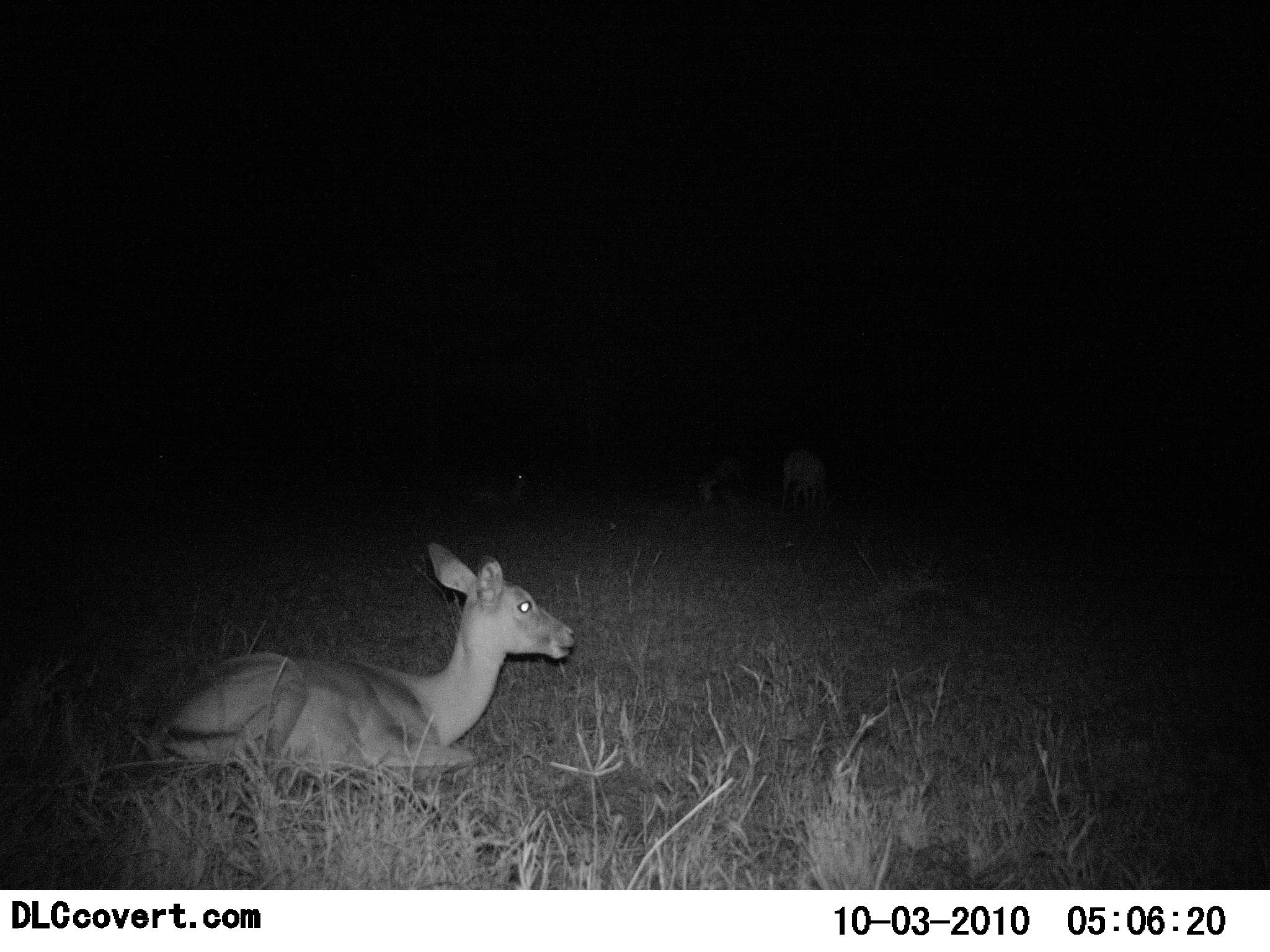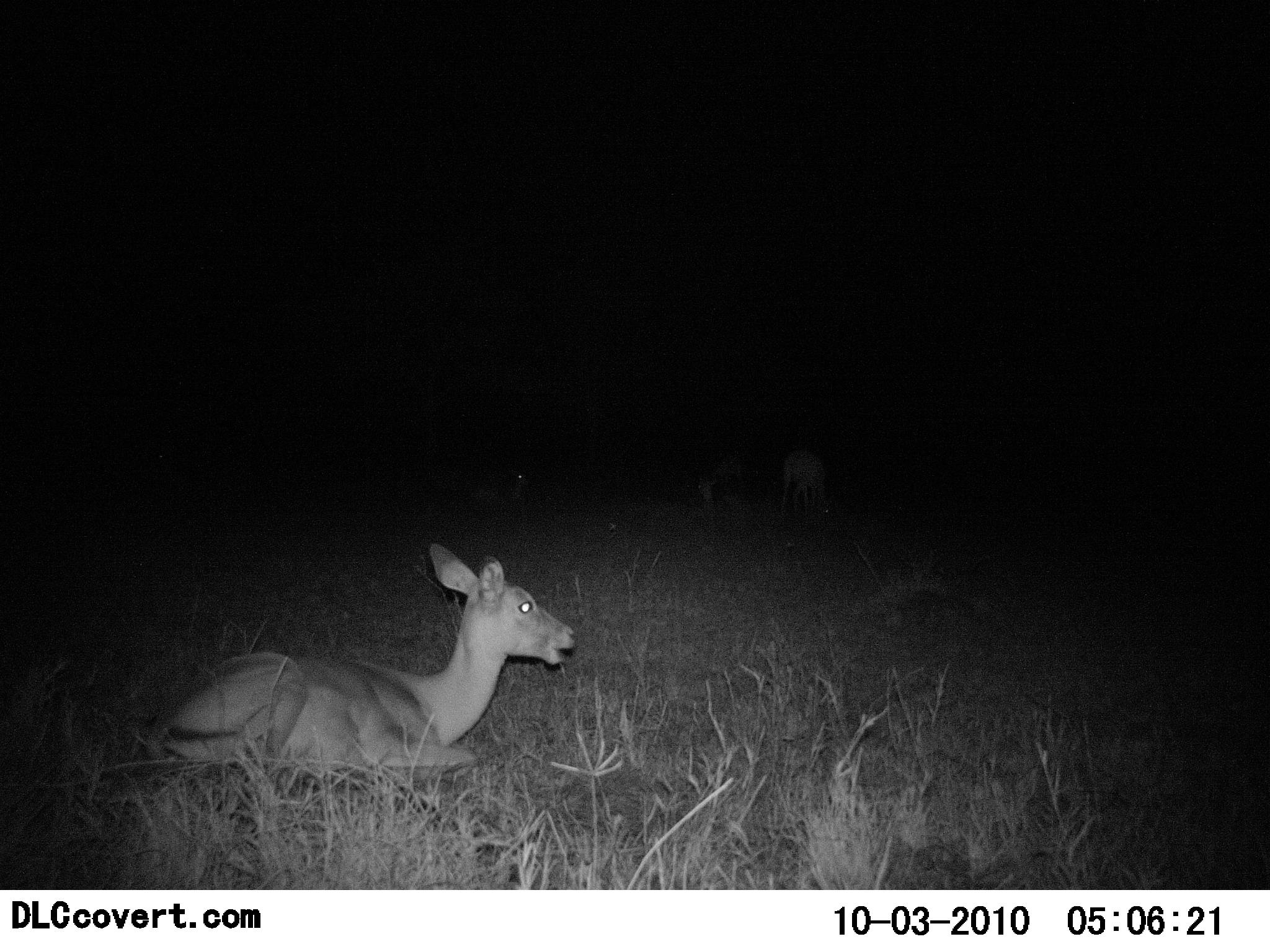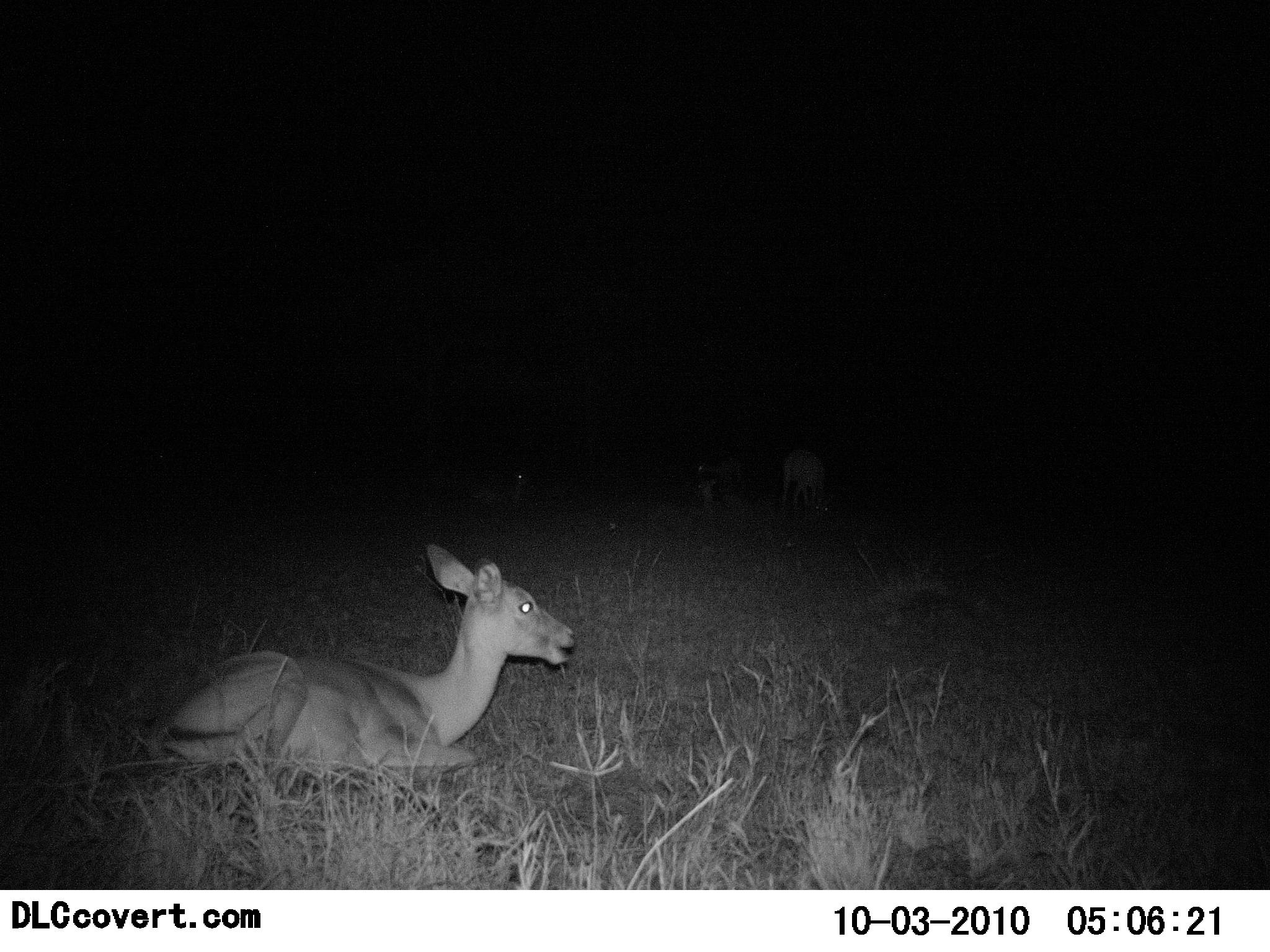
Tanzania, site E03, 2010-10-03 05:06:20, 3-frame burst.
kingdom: Animalia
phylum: Chordata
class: Mammalia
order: Artiodactyla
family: Bovidae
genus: Redunca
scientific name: Redunca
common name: reedbuck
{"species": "reedbuck (Redunca)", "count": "3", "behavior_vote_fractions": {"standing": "70%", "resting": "80%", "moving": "0%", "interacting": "10%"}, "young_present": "0%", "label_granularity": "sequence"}